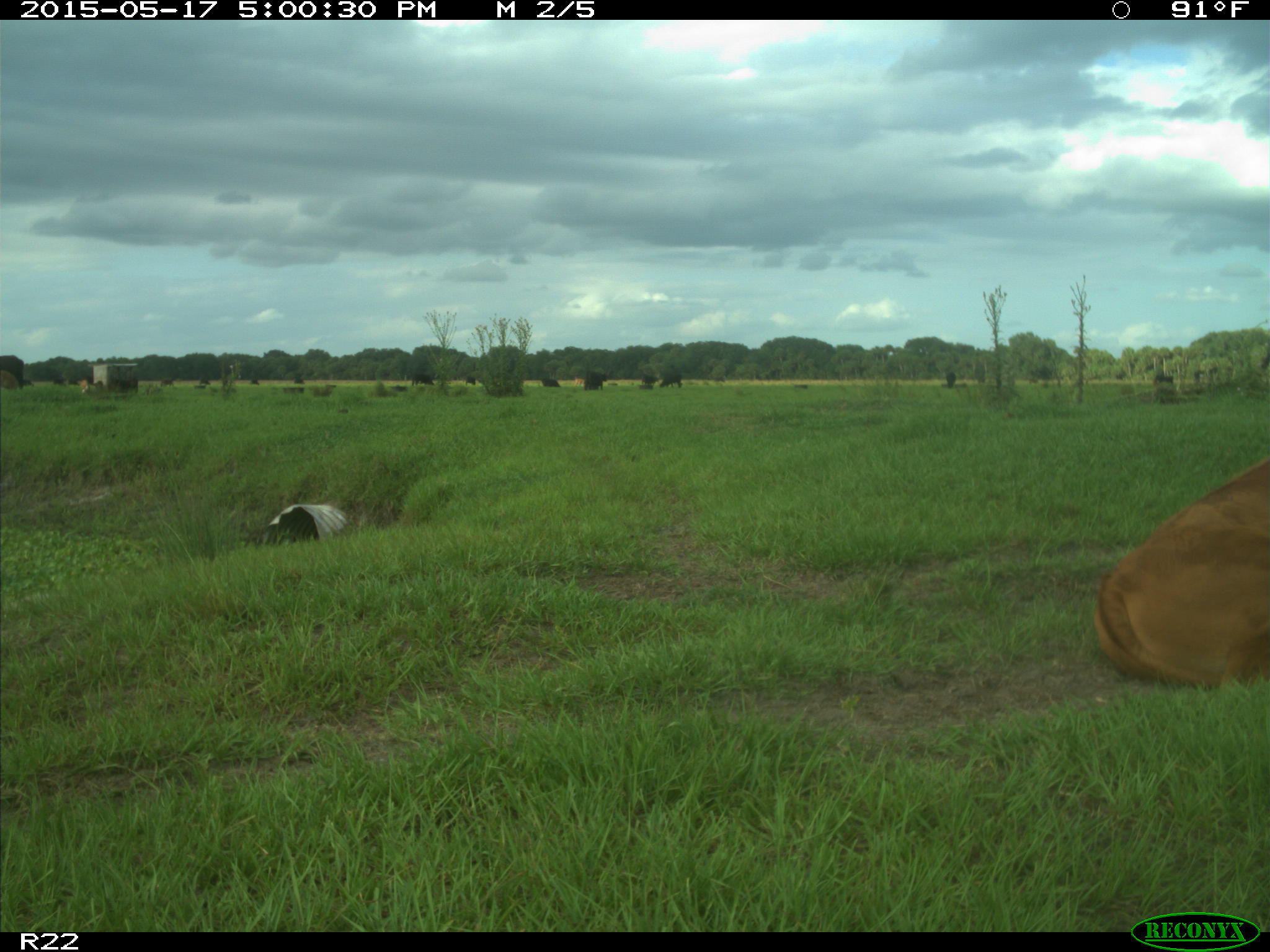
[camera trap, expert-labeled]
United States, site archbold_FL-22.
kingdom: Animalia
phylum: Chordata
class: Mammalia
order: Artiodactyla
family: Bovidae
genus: Bos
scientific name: Bos taurus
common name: domestic cow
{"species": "Bos taurus (domestic cow)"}